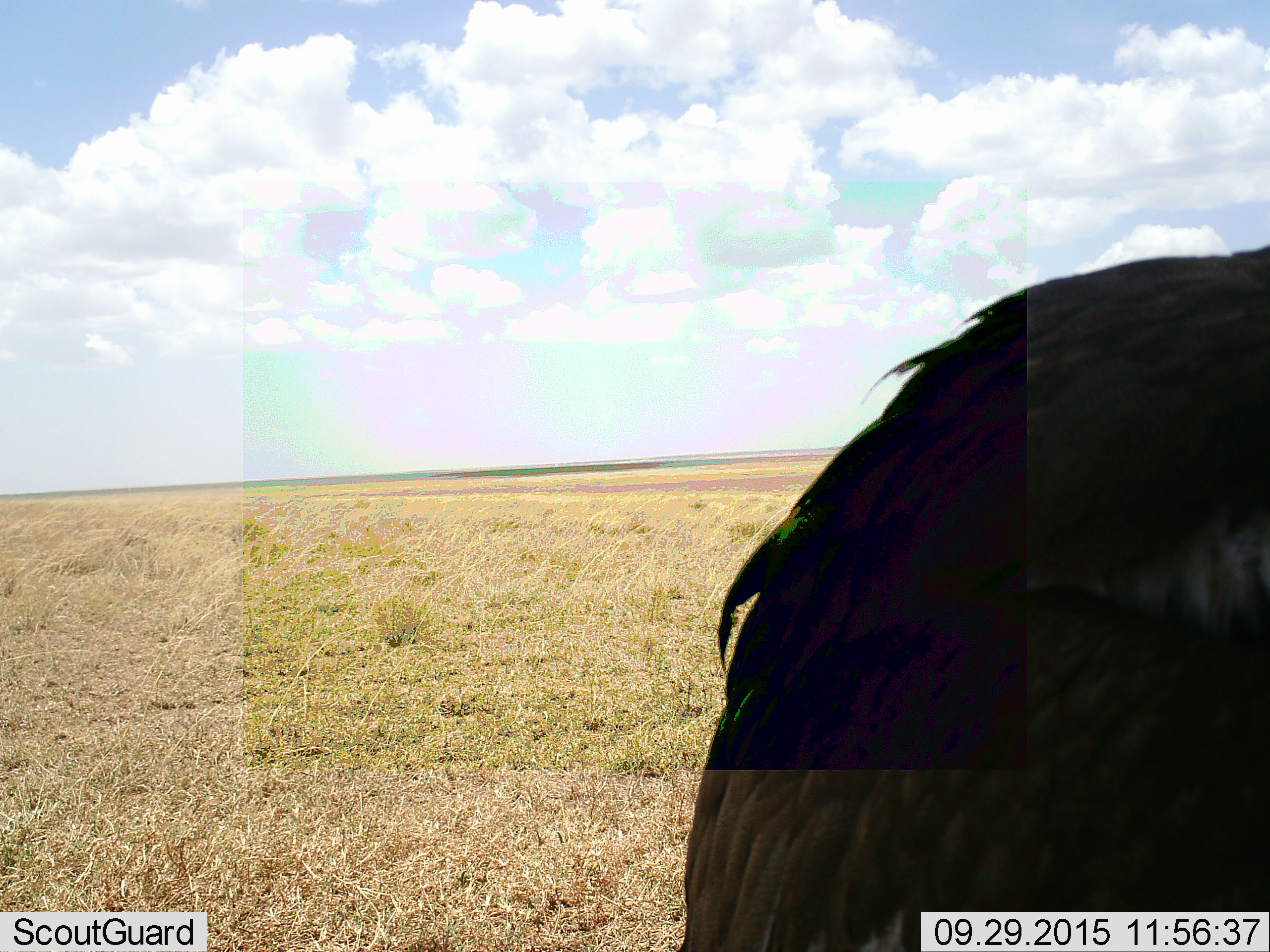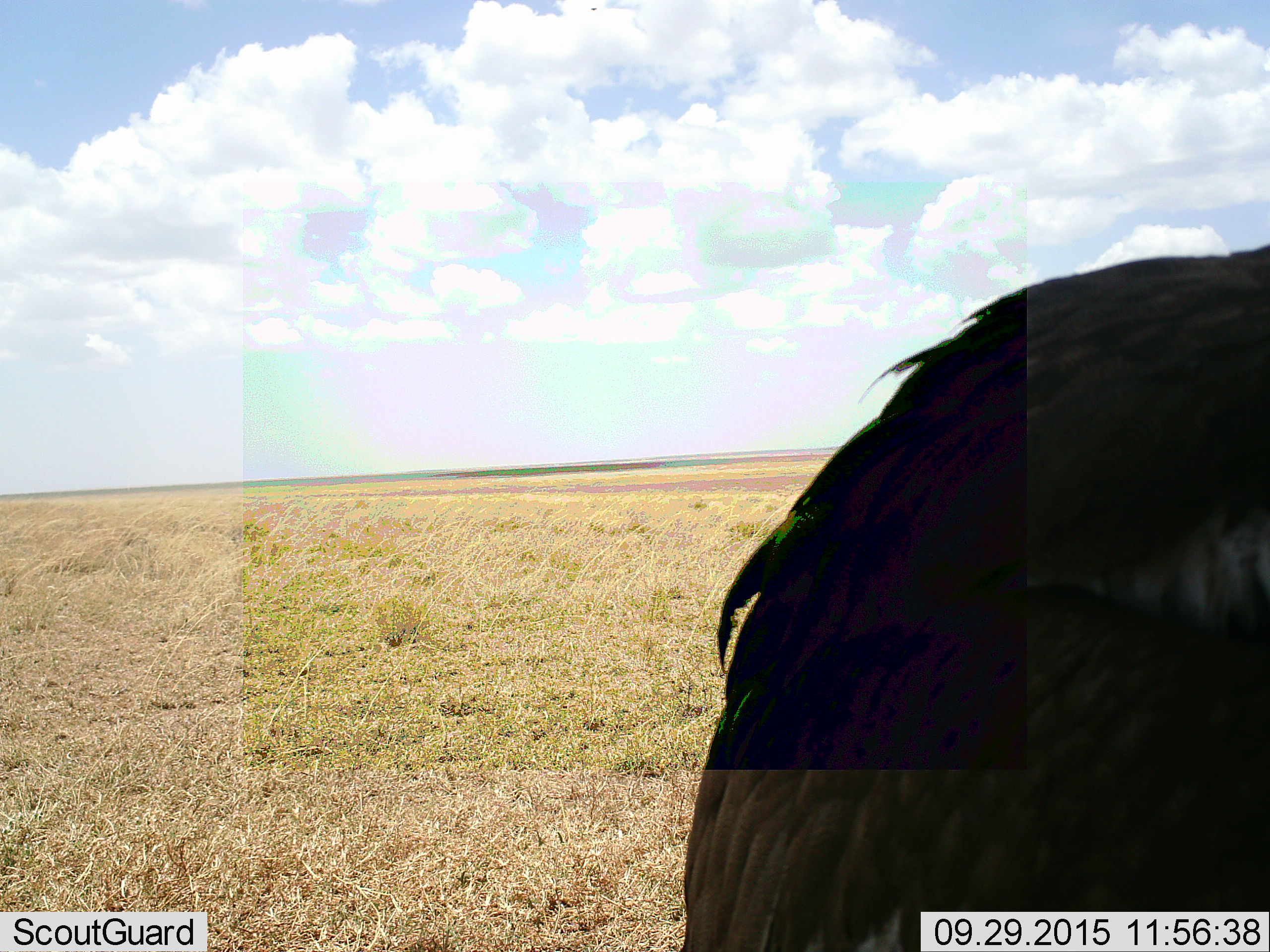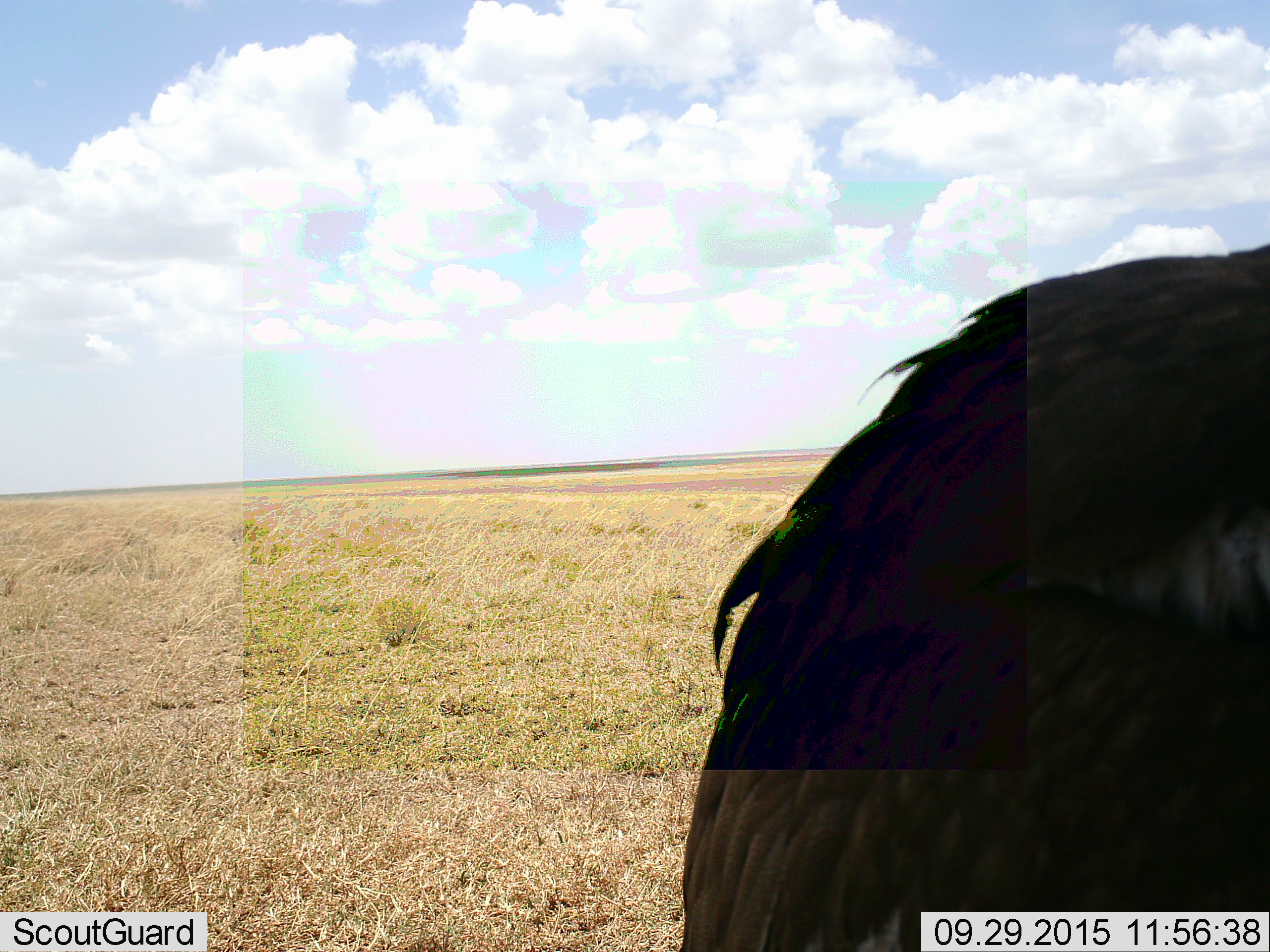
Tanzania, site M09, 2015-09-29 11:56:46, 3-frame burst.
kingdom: Animalia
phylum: Chordata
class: Aves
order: Struthioniformes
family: Struthionidae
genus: Struthio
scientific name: Struthio camelus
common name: ostrich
Ostrich (Struthio camelus), count 1. Behavior (volunteer vote fractions): standing 100%, resting 0%, moving 0%, interacting 0%. Young present (vote fraction): 0%. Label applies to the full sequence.